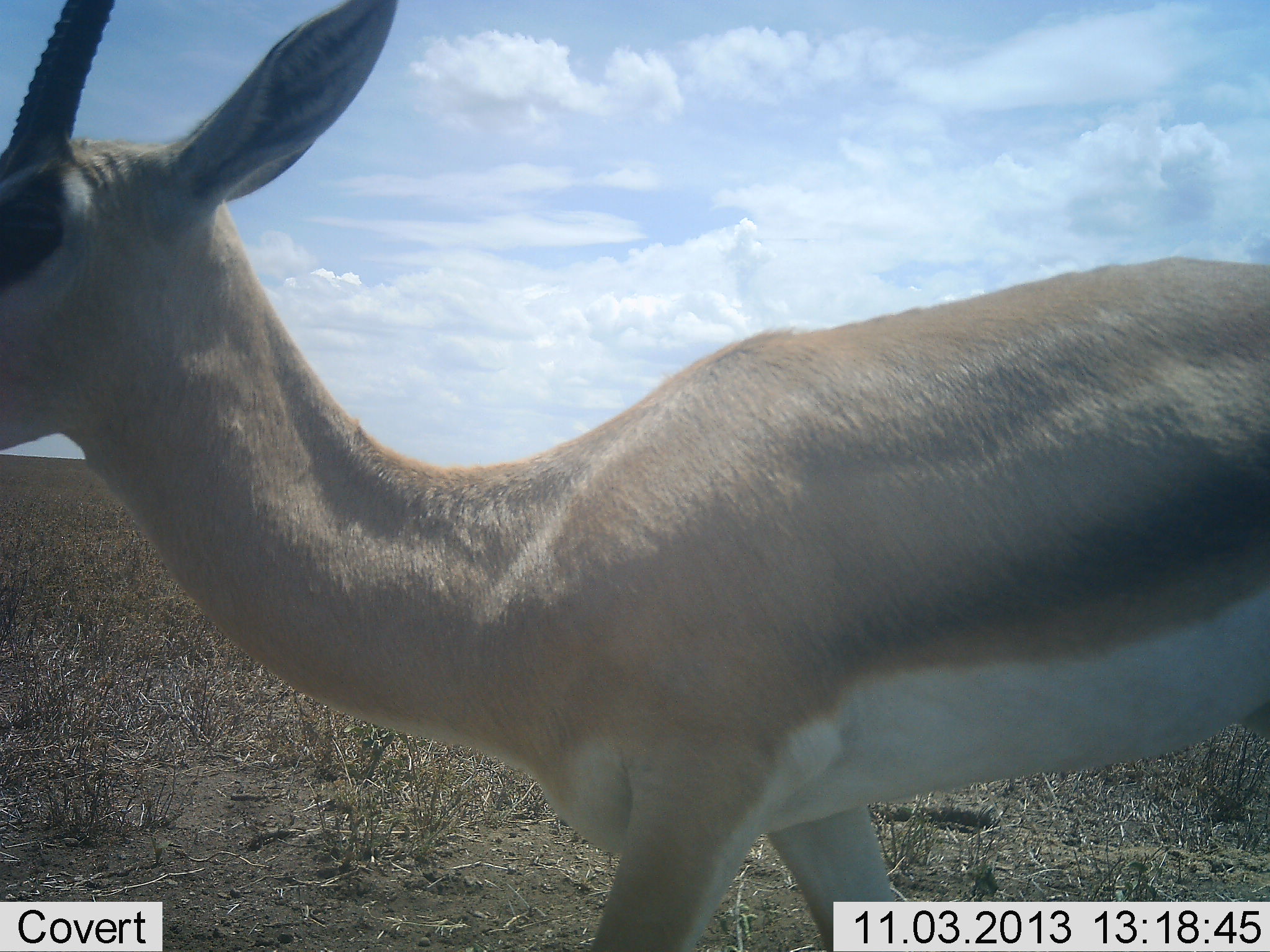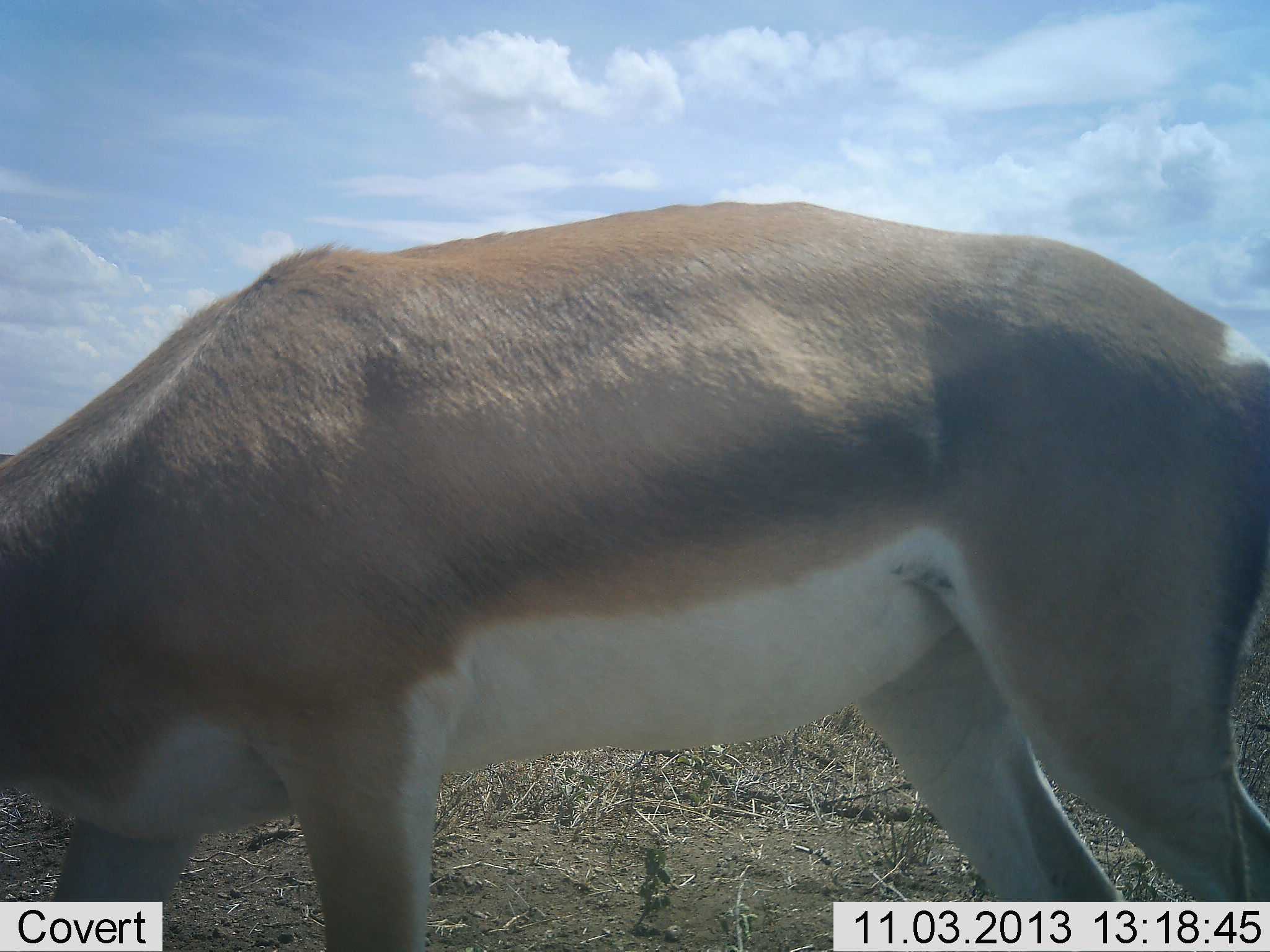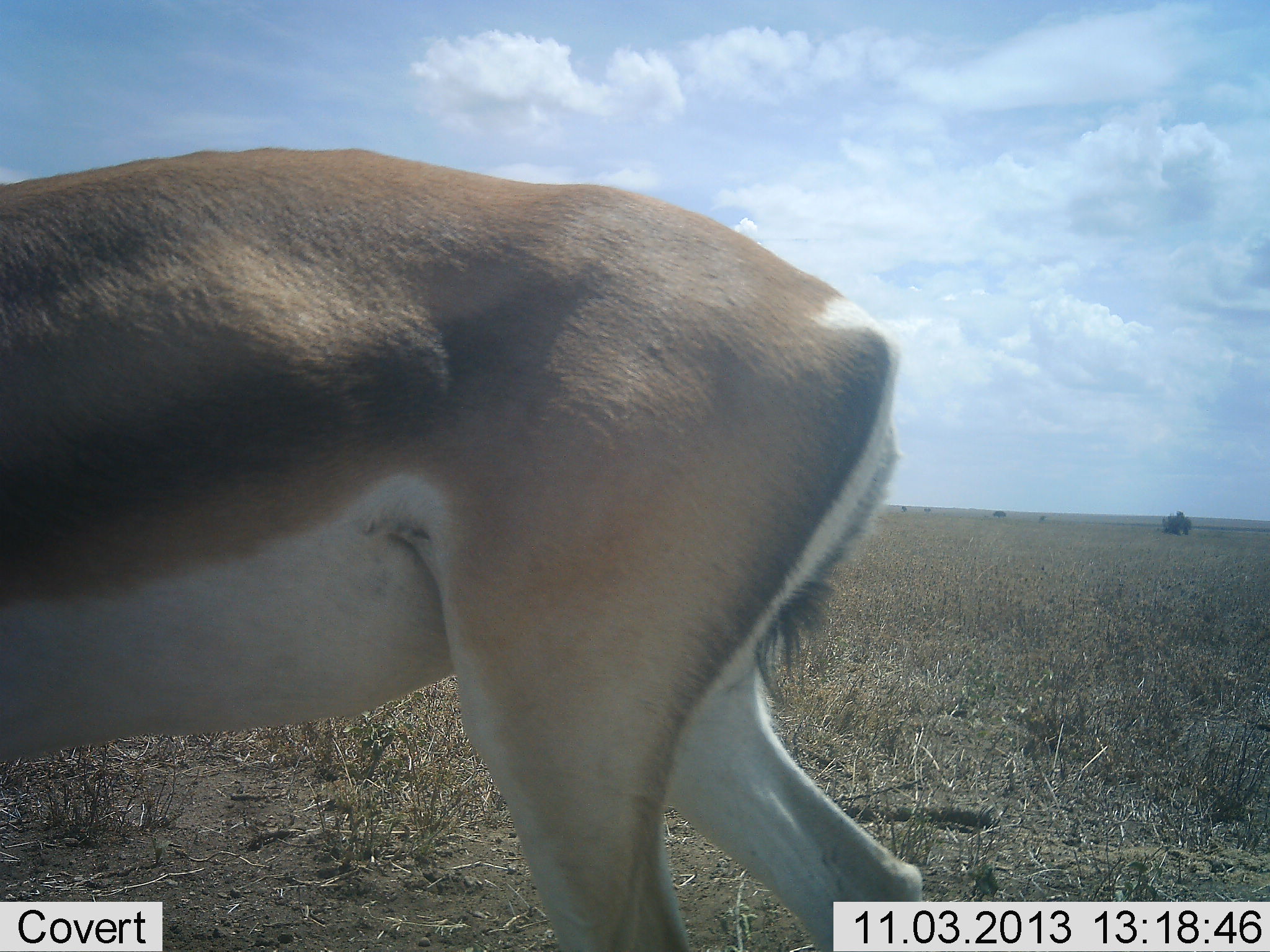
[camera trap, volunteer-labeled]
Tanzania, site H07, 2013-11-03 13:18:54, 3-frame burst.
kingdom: Animalia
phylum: Chordata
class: Mammalia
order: Artiodactyla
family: Bovidae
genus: Nanger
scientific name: Nanger granti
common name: grant's gazelle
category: gazellegrants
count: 1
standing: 38%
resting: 0%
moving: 44%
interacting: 0%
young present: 0%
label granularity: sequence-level